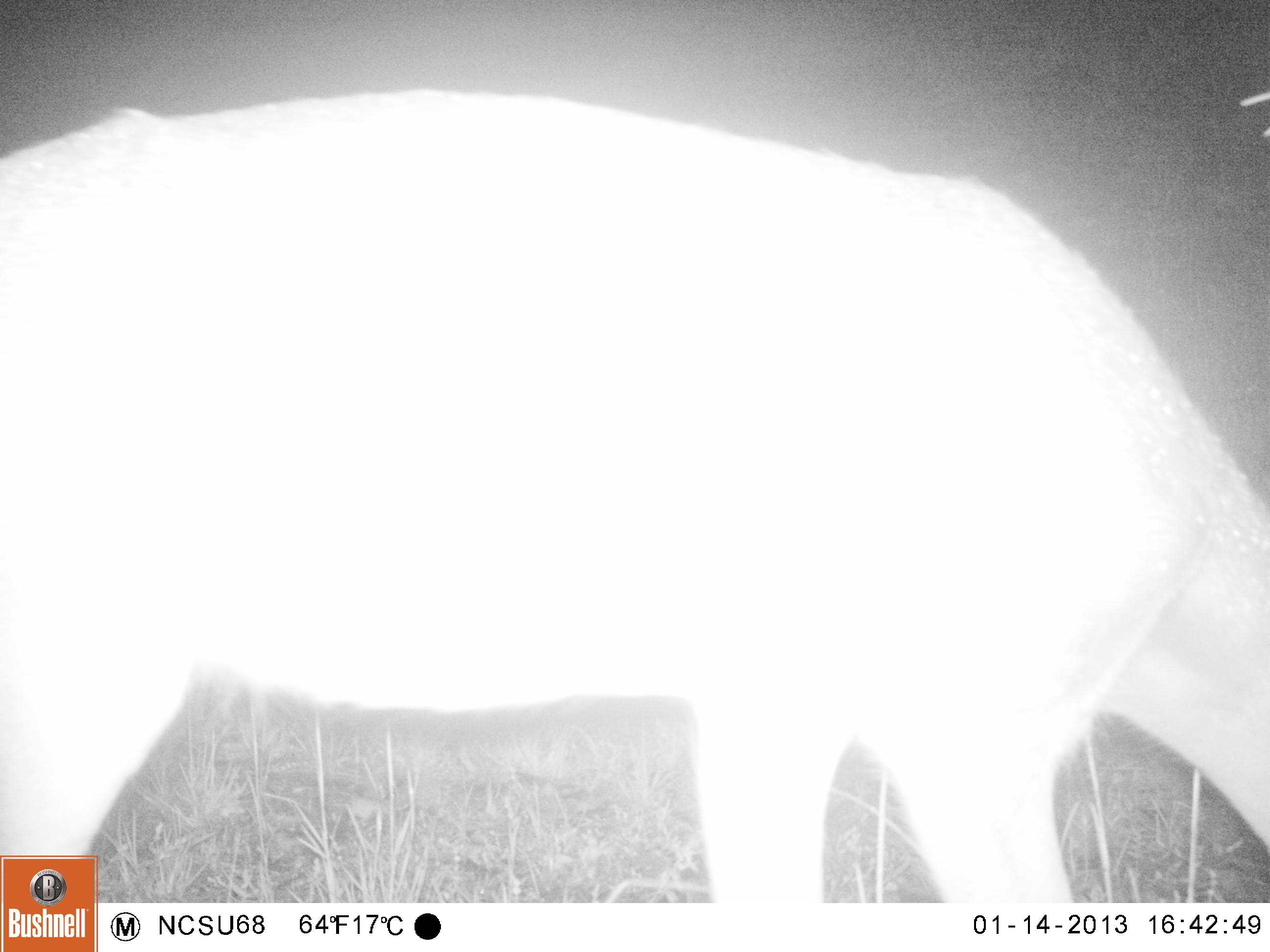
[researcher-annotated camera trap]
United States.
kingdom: Animalia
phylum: Chordata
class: Mammalia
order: Artiodactyla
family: Cervidae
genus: Odocoileus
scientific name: Odocoileus virginianus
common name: white-tailed deer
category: White Tailed Deer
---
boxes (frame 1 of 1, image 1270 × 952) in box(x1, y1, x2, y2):
White Tailed Deer: box(2, 81, 1270, 909)